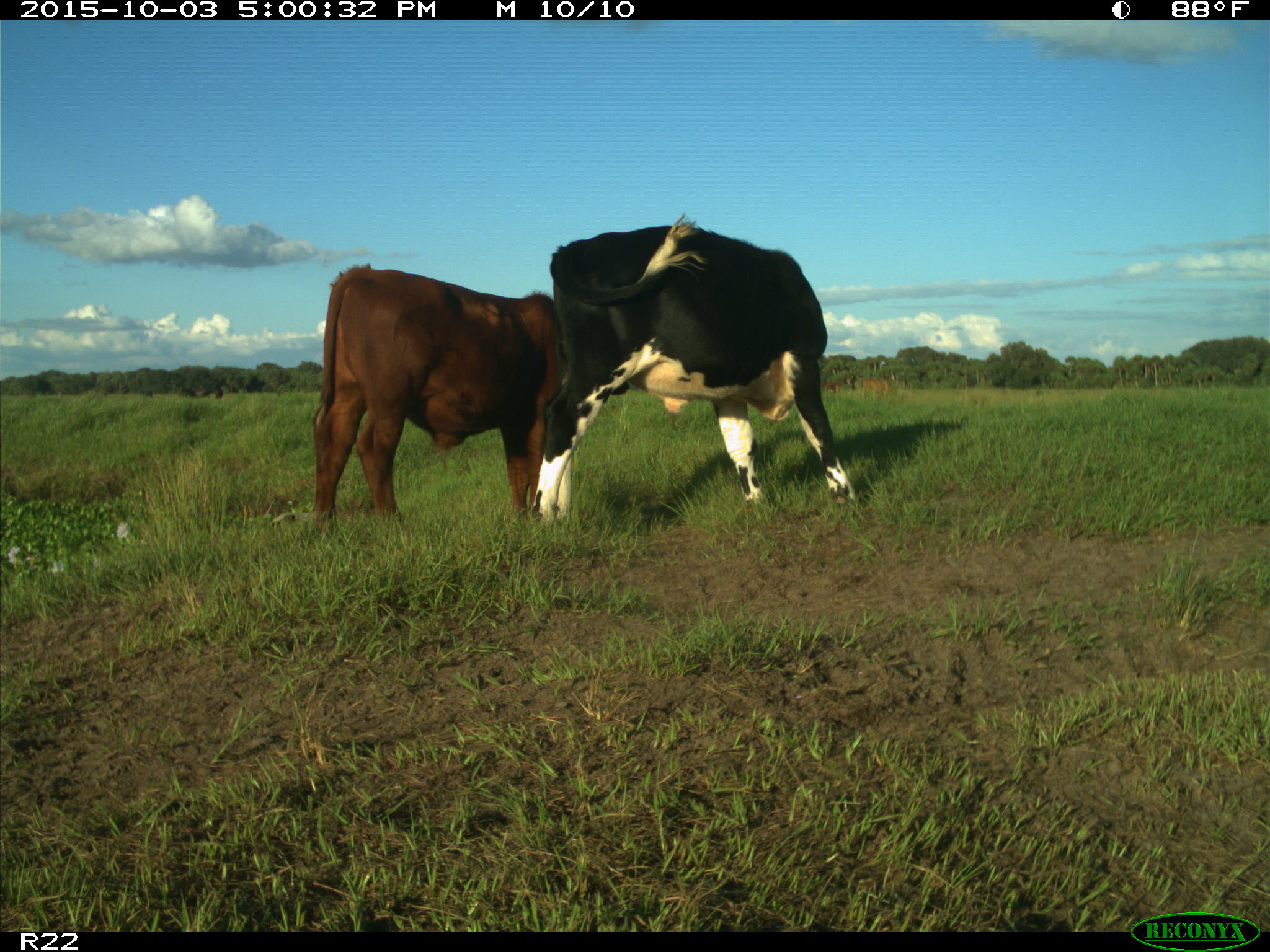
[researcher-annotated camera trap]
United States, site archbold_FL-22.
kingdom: Animalia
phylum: Chordata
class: Mammalia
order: Artiodactyla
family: Bovidae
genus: Bos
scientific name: Bos taurus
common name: domestic cow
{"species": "Bos taurus (domestic cow)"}